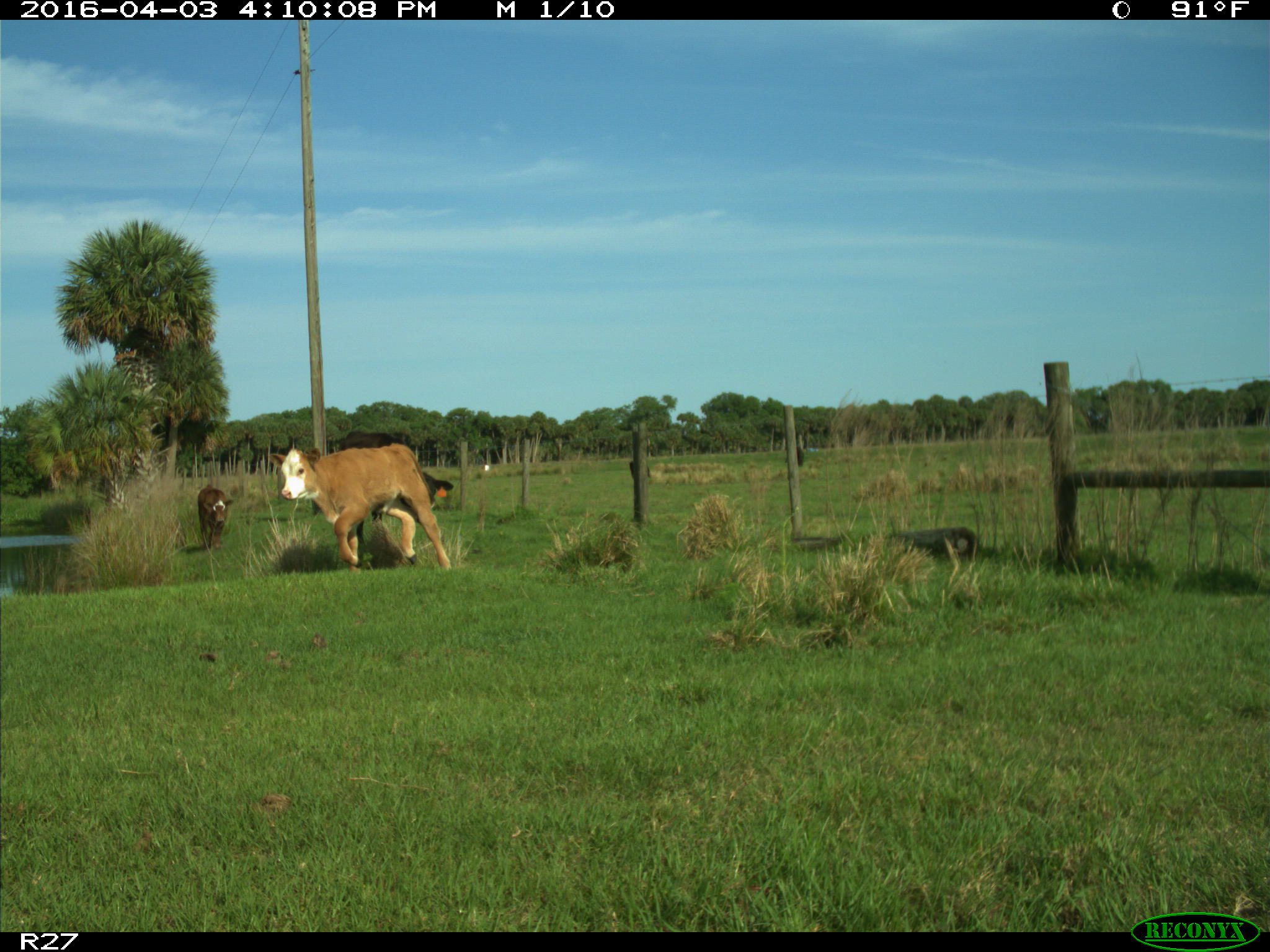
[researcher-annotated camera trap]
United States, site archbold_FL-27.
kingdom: Animalia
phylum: Chordata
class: Mammalia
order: Artiodactyla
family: Bovidae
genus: Bos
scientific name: Bos taurus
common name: domestic cow